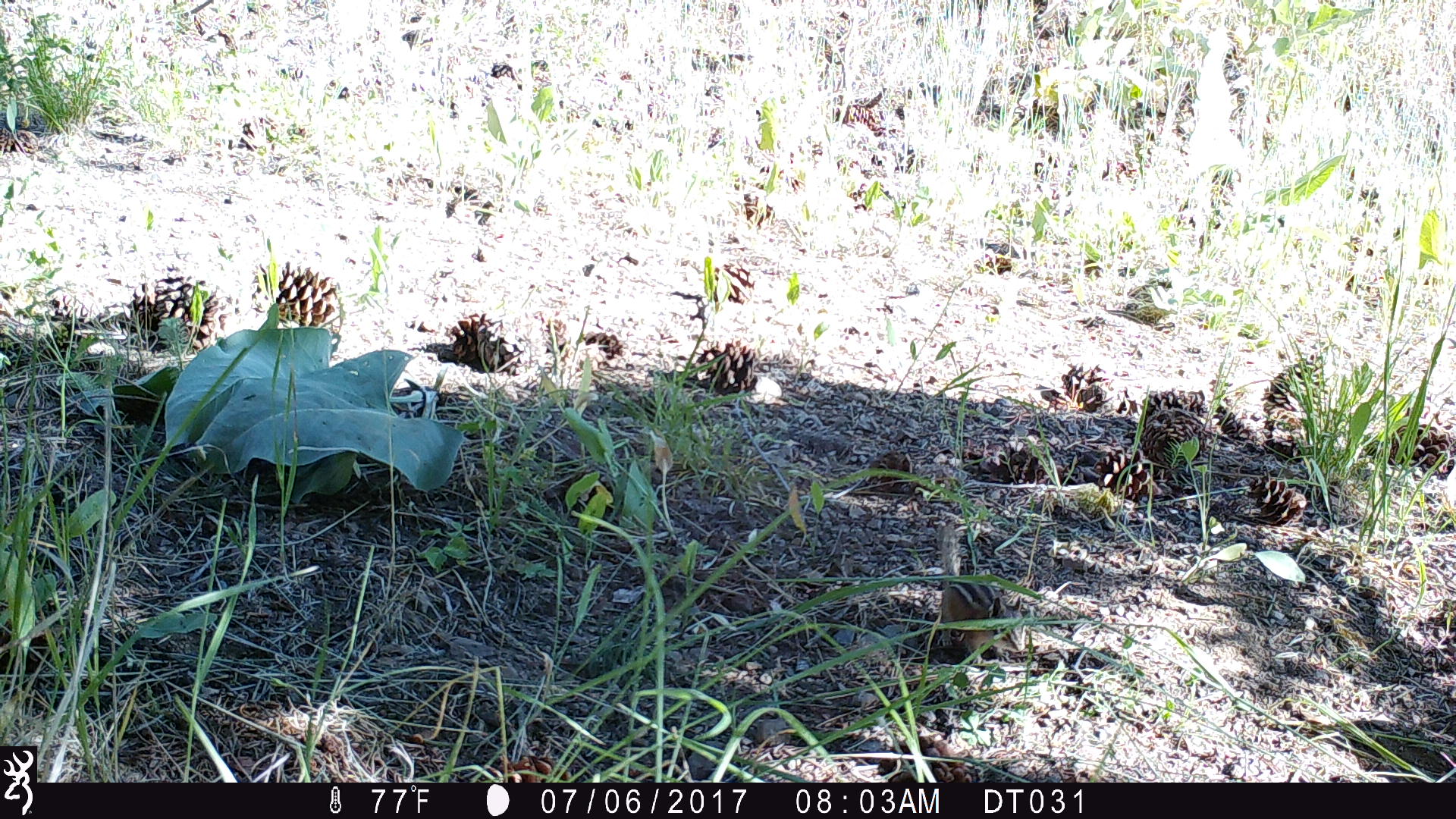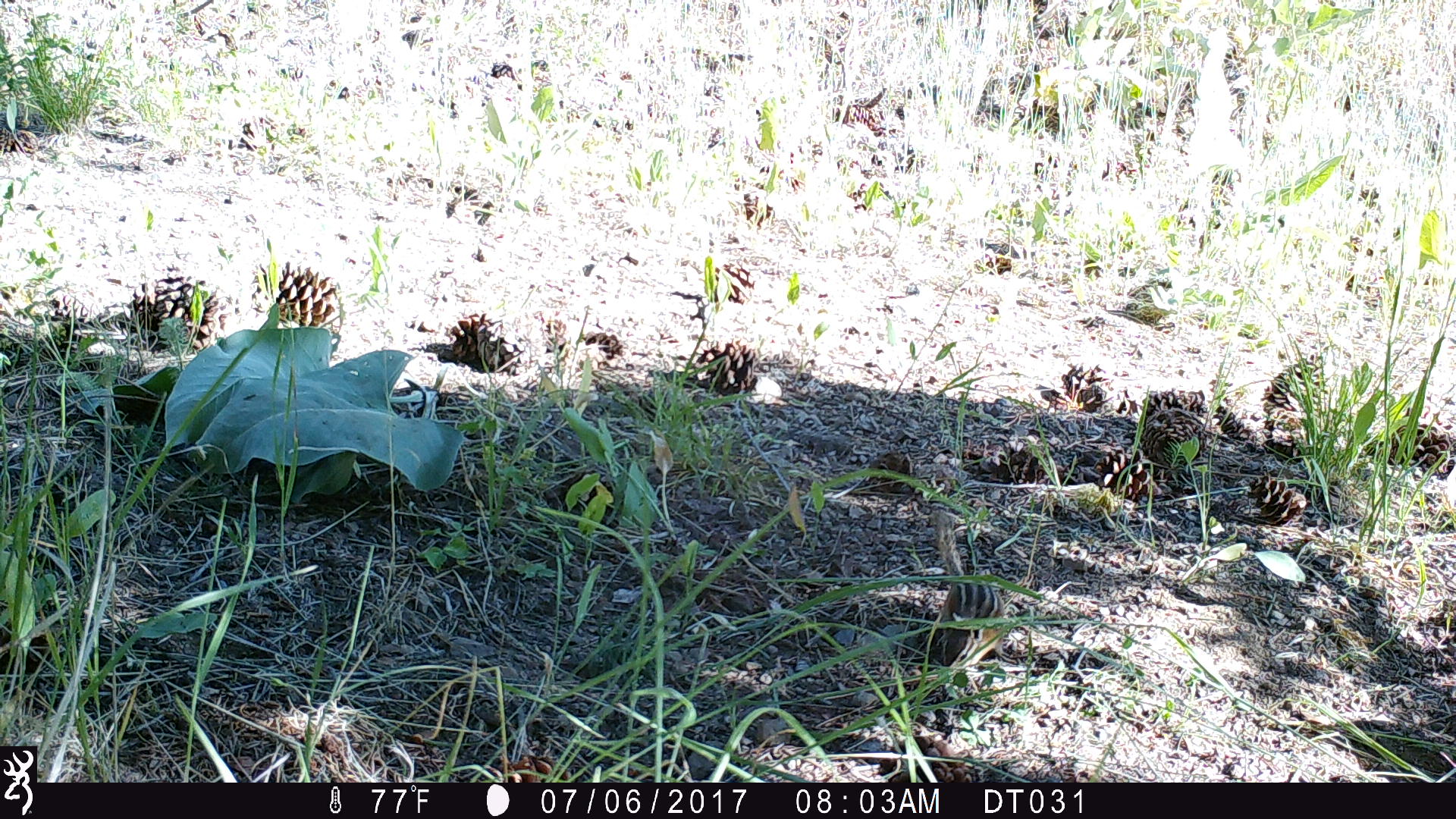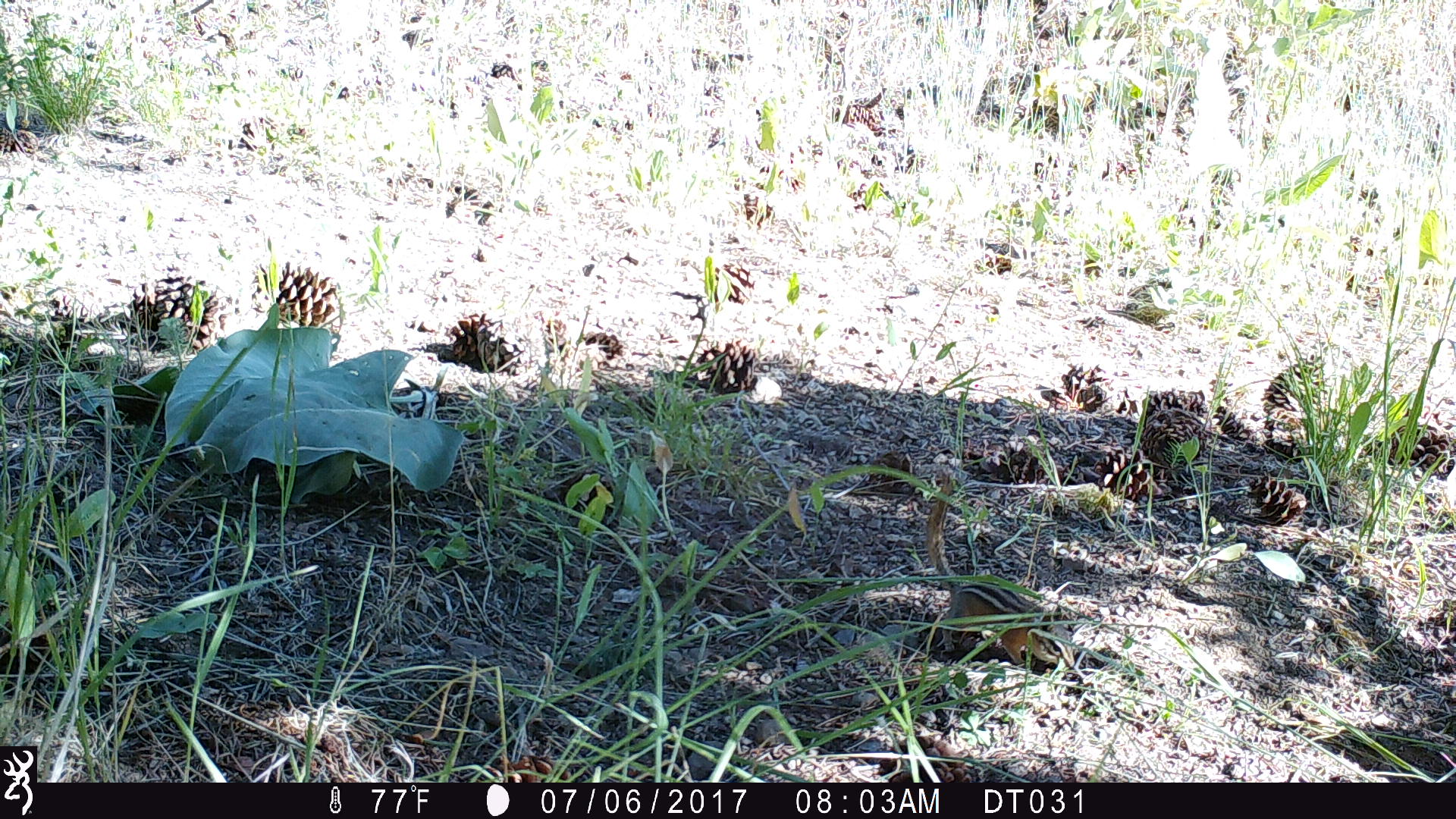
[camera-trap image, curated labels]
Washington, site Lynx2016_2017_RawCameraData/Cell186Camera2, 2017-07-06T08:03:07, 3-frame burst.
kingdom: Animalia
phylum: Chordata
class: Mammalia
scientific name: Mammalia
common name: small mammal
Small mammal (Mammalia). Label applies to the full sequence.